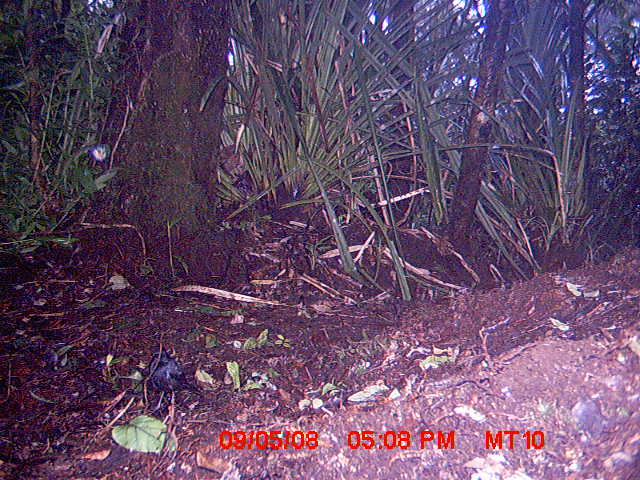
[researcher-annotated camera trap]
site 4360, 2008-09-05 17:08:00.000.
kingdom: Animalia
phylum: Chordata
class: Aves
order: Passeriformes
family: Muscicapidae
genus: Copsychus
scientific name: Copsychus albospecularis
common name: madagascar magpie-robin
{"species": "Copsychus albospecularis (madagascar magpie-robin)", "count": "1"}